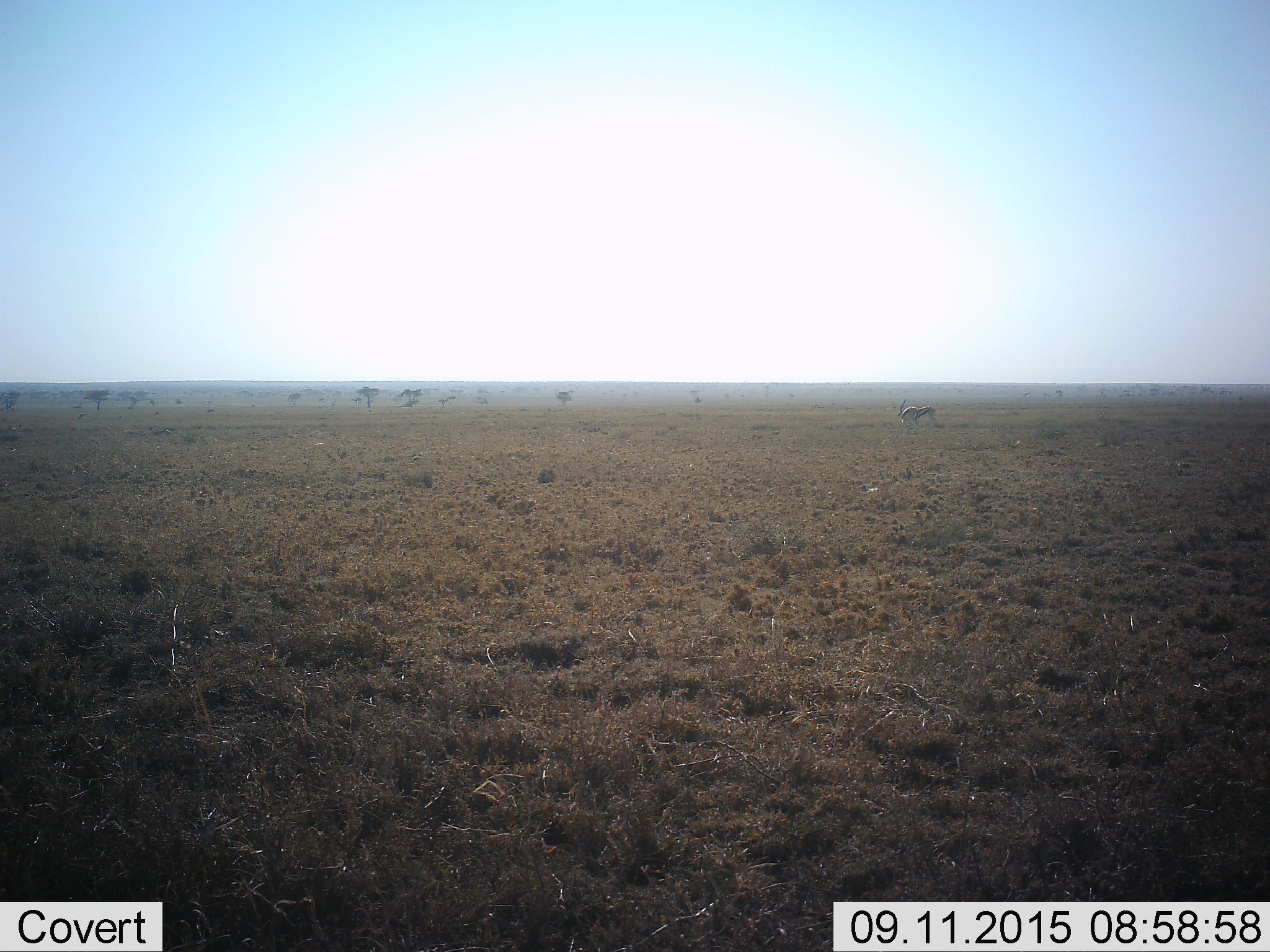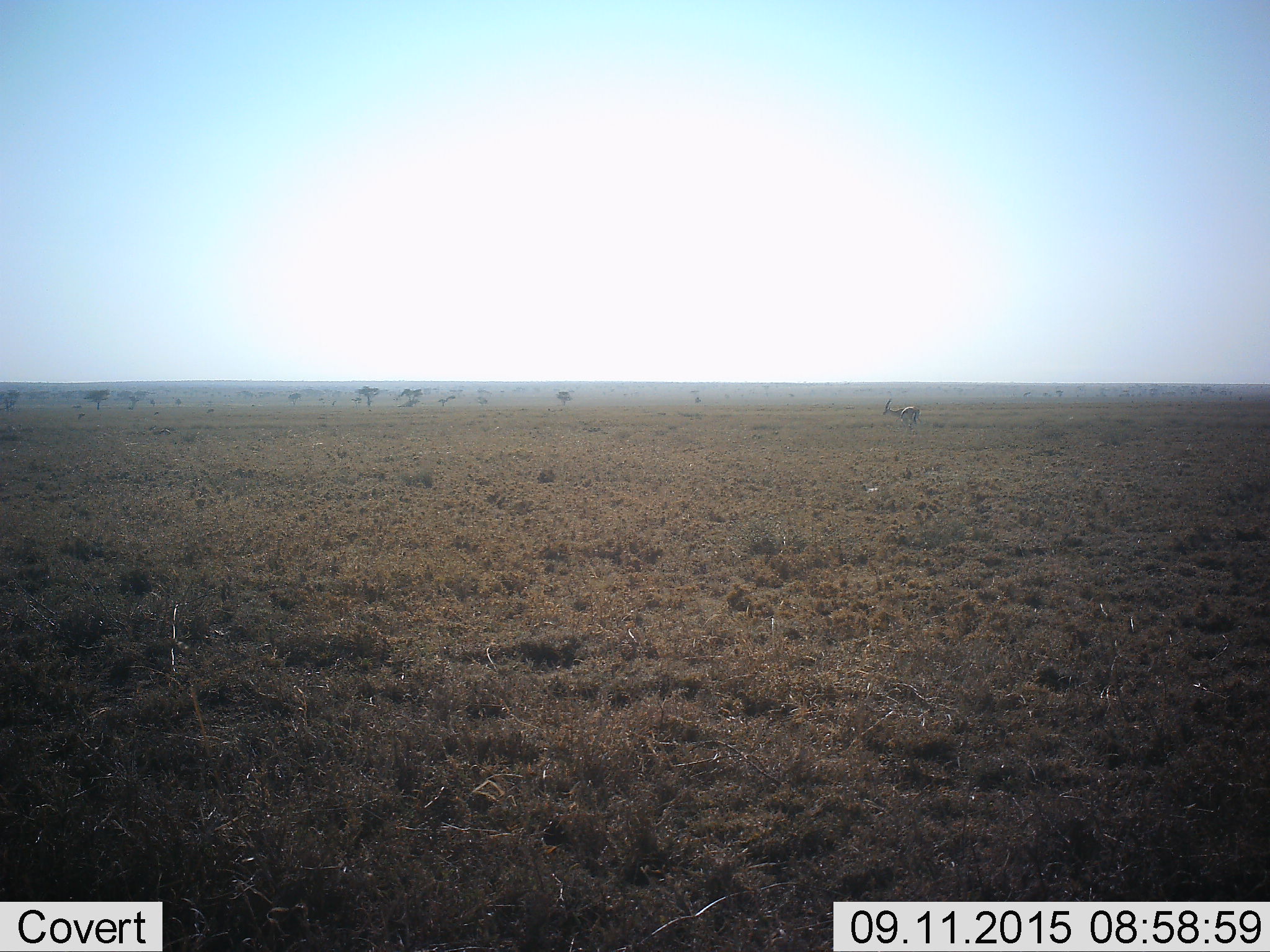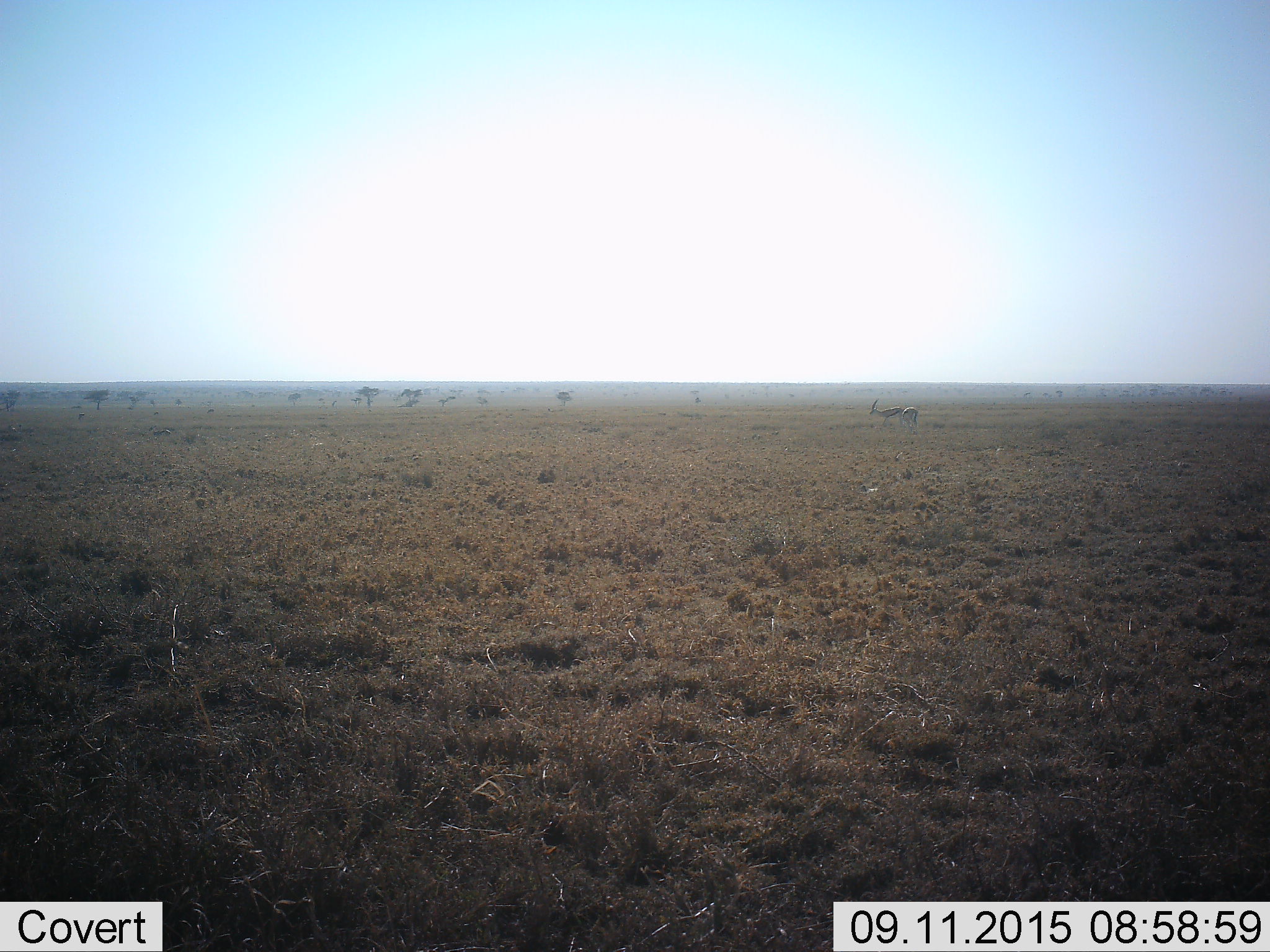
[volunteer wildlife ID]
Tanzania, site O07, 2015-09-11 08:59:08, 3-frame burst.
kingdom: Animalia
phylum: Chordata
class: Mammalia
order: Artiodactyla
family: Bovidae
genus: Eudorcas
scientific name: Eudorcas thomsonii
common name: thomson's gazelle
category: gazellethomsons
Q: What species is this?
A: Gazellethomsons (thomson's gazelle) (Eudorcas thomsonii).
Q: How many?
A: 2.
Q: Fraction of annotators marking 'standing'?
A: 44%.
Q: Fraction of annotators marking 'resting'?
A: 11%.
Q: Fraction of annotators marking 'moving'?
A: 67%.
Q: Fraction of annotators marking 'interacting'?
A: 11%.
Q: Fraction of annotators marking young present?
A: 0%.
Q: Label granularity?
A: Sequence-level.